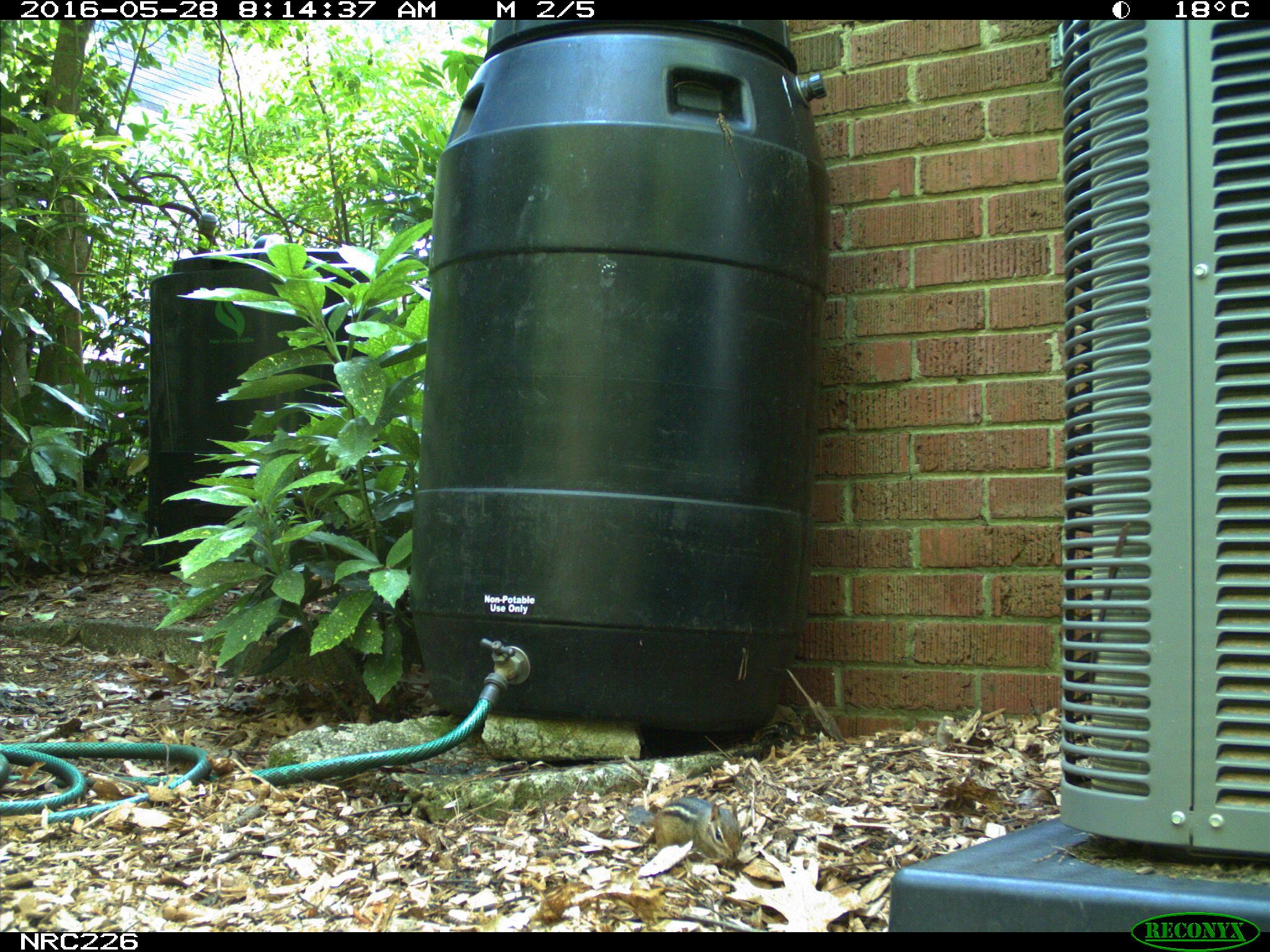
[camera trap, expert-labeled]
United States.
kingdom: Animalia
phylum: Chordata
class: Mammalia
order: Rodentia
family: Sciuridae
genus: Tamias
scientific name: Tamias striatus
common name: eastern chipmunk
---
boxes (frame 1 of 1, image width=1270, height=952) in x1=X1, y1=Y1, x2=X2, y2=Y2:
Eastern Chipmunk: x1=620, y1=786, x2=747, y2=870